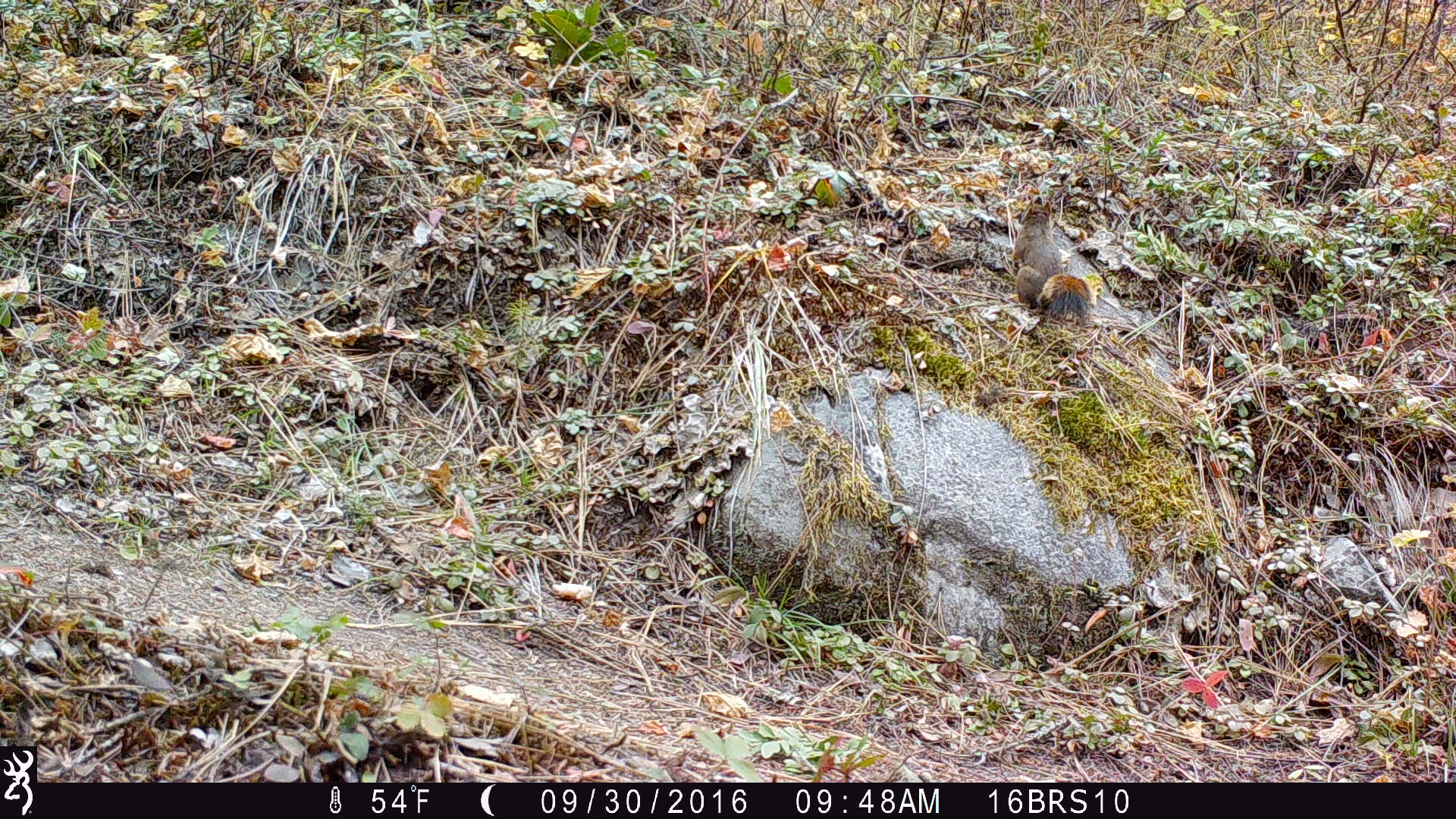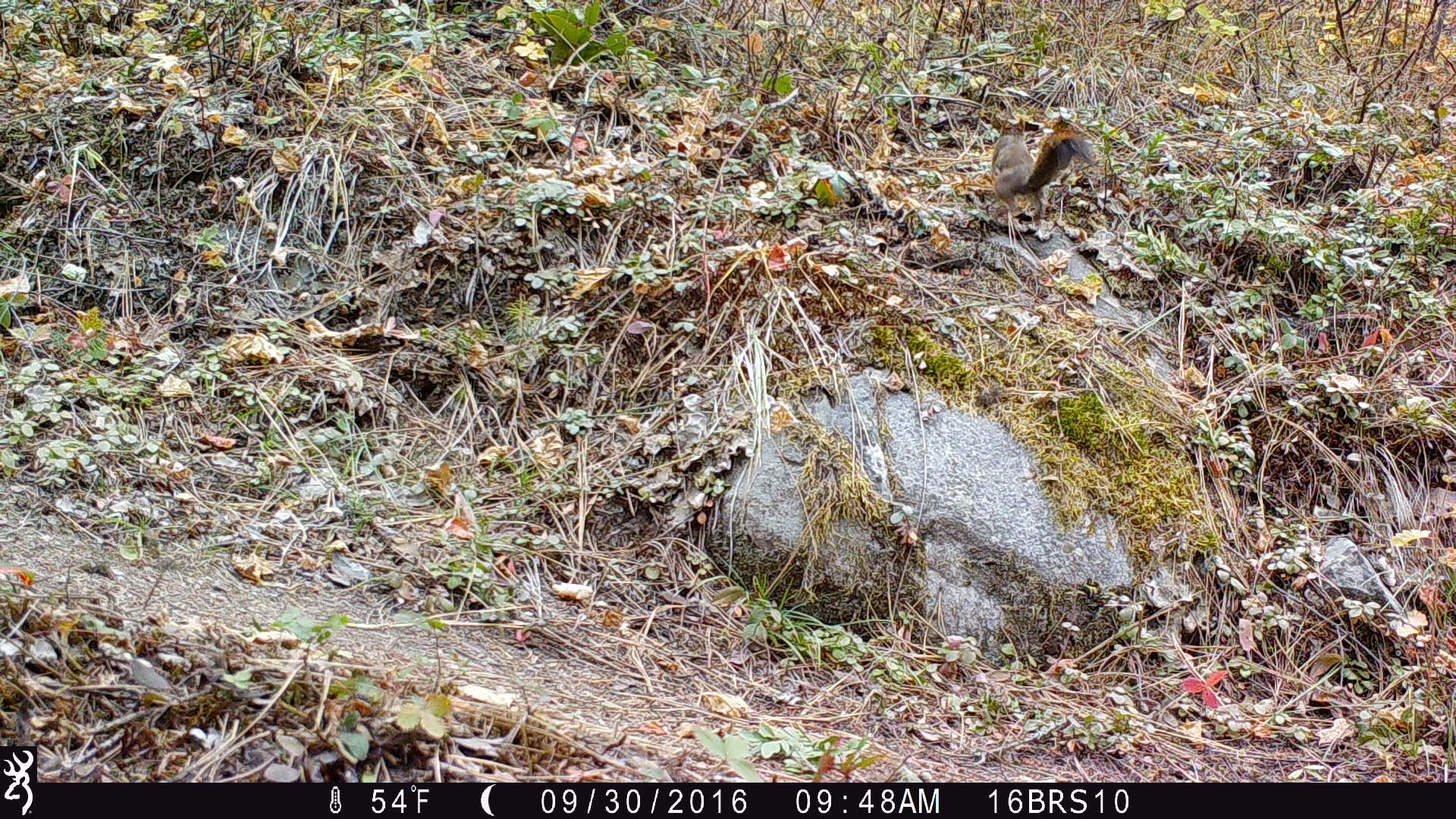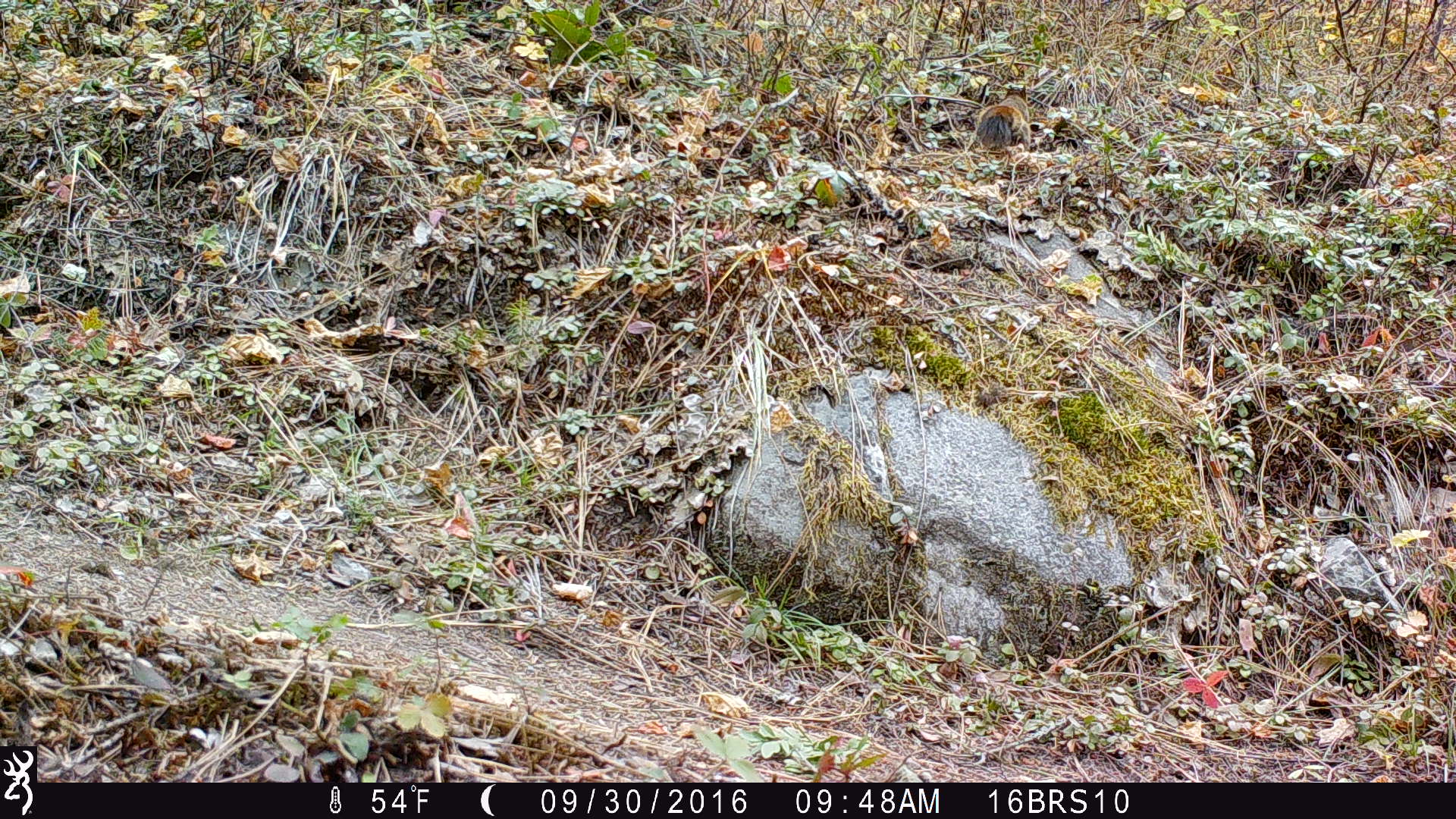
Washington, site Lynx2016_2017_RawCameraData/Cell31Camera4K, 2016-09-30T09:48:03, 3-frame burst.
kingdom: Animalia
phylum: Chordata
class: Mammalia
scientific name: Mammalia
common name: small mammal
Small mammal (Mammalia). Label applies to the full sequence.